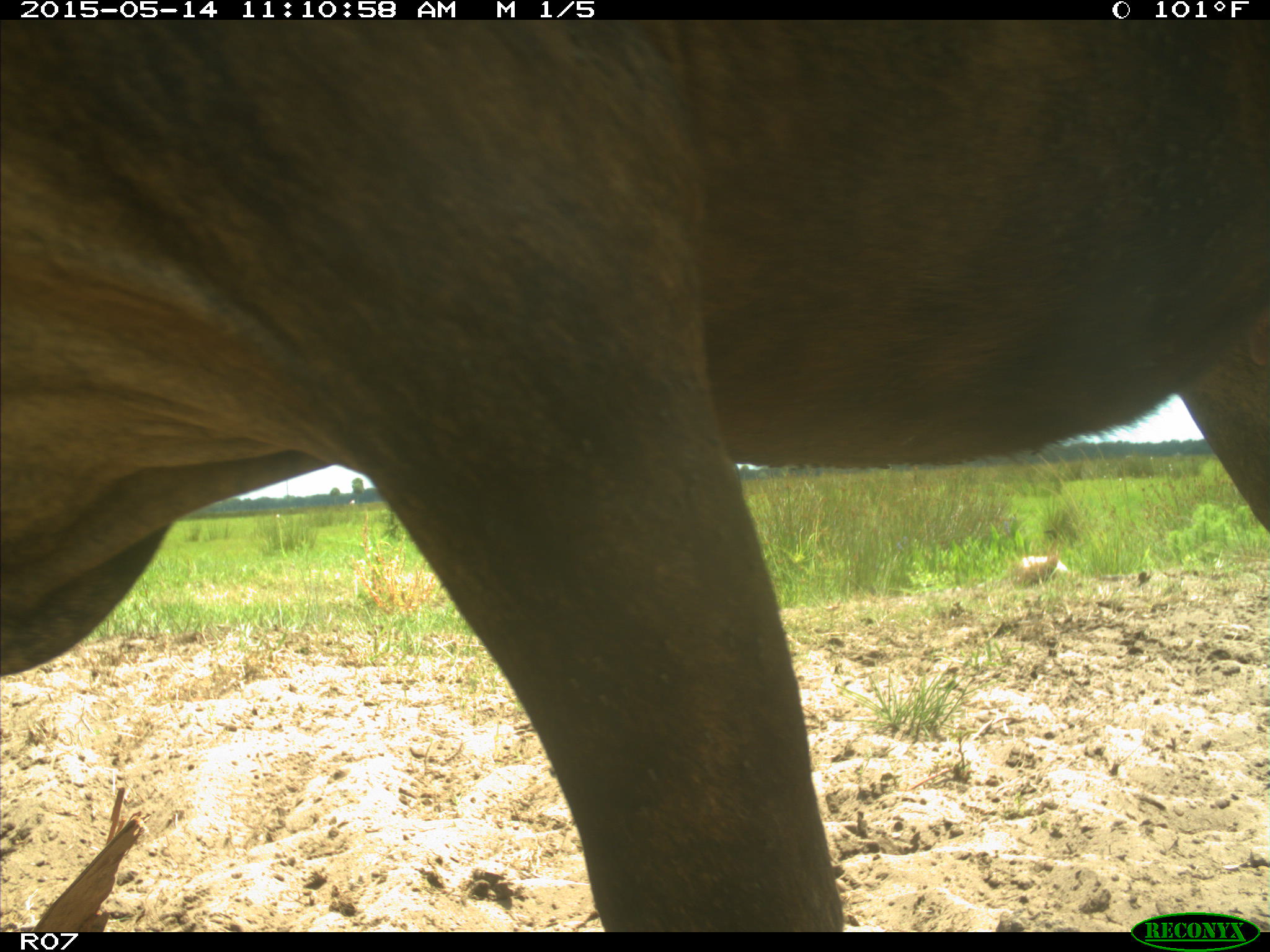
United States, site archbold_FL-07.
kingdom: Animalia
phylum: Chordata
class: Mammalia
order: Artiodactyla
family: Bovidae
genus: Bos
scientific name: Bos taurus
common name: domestic cow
Bos taurus (domestic cow).